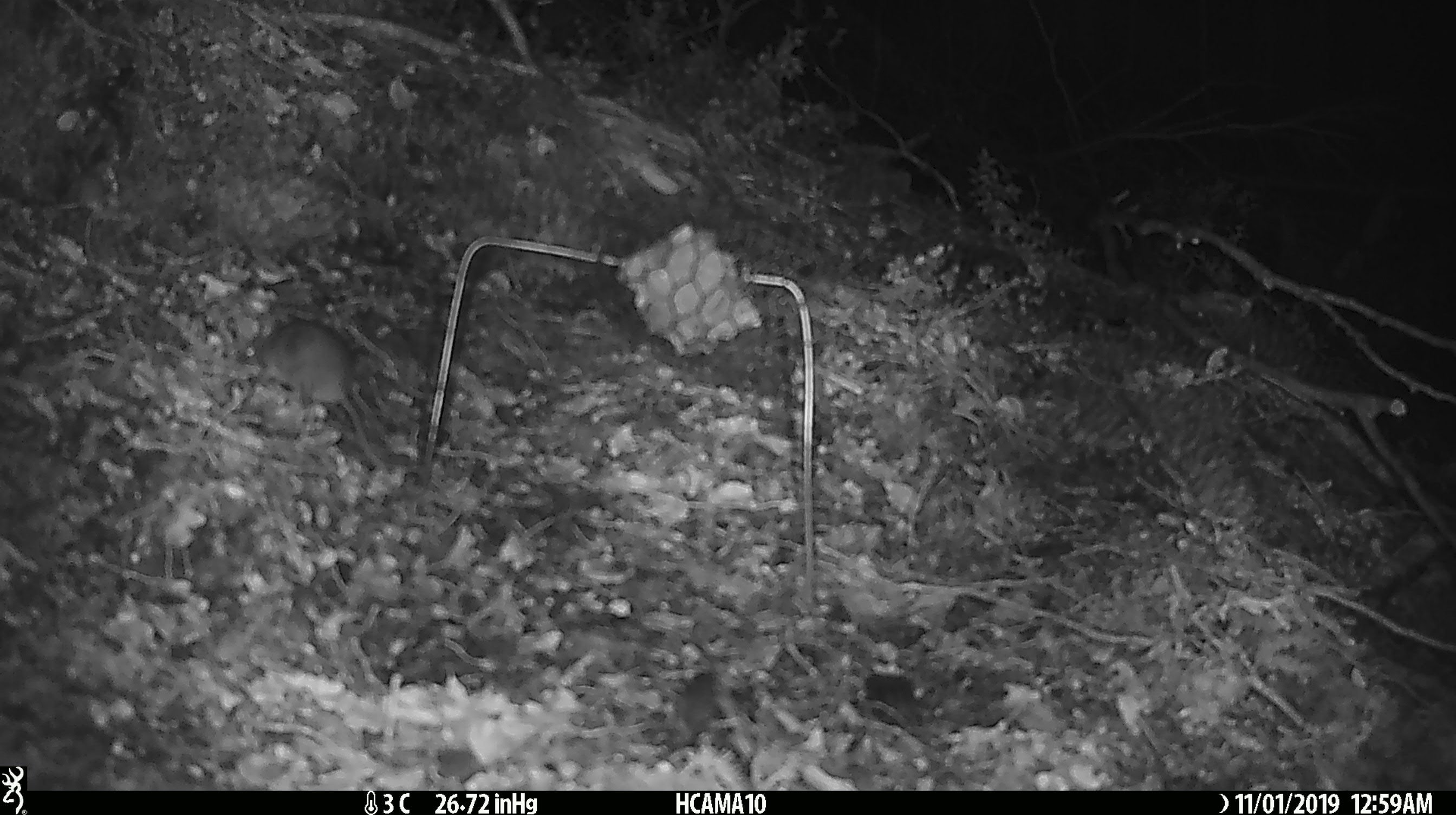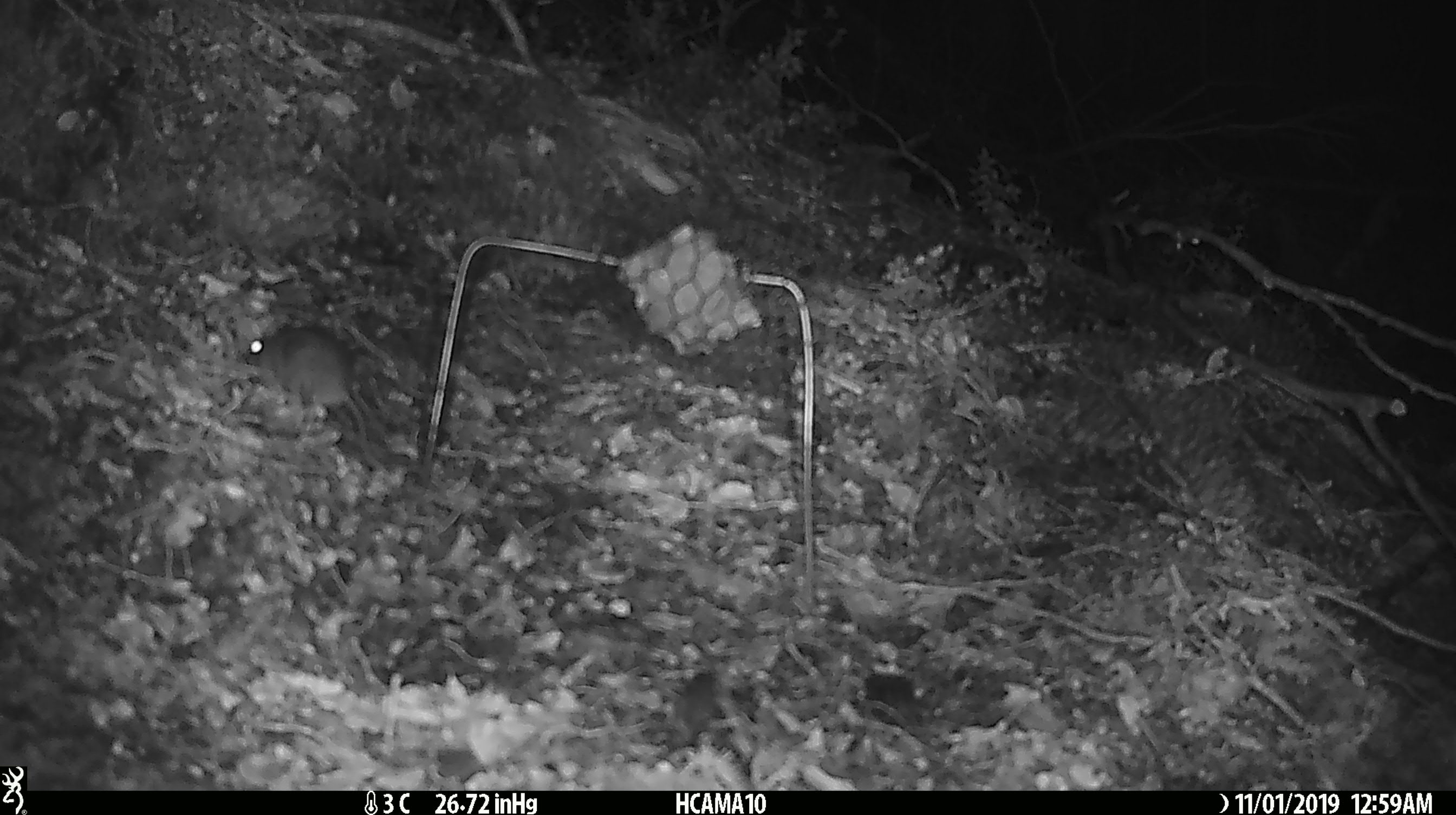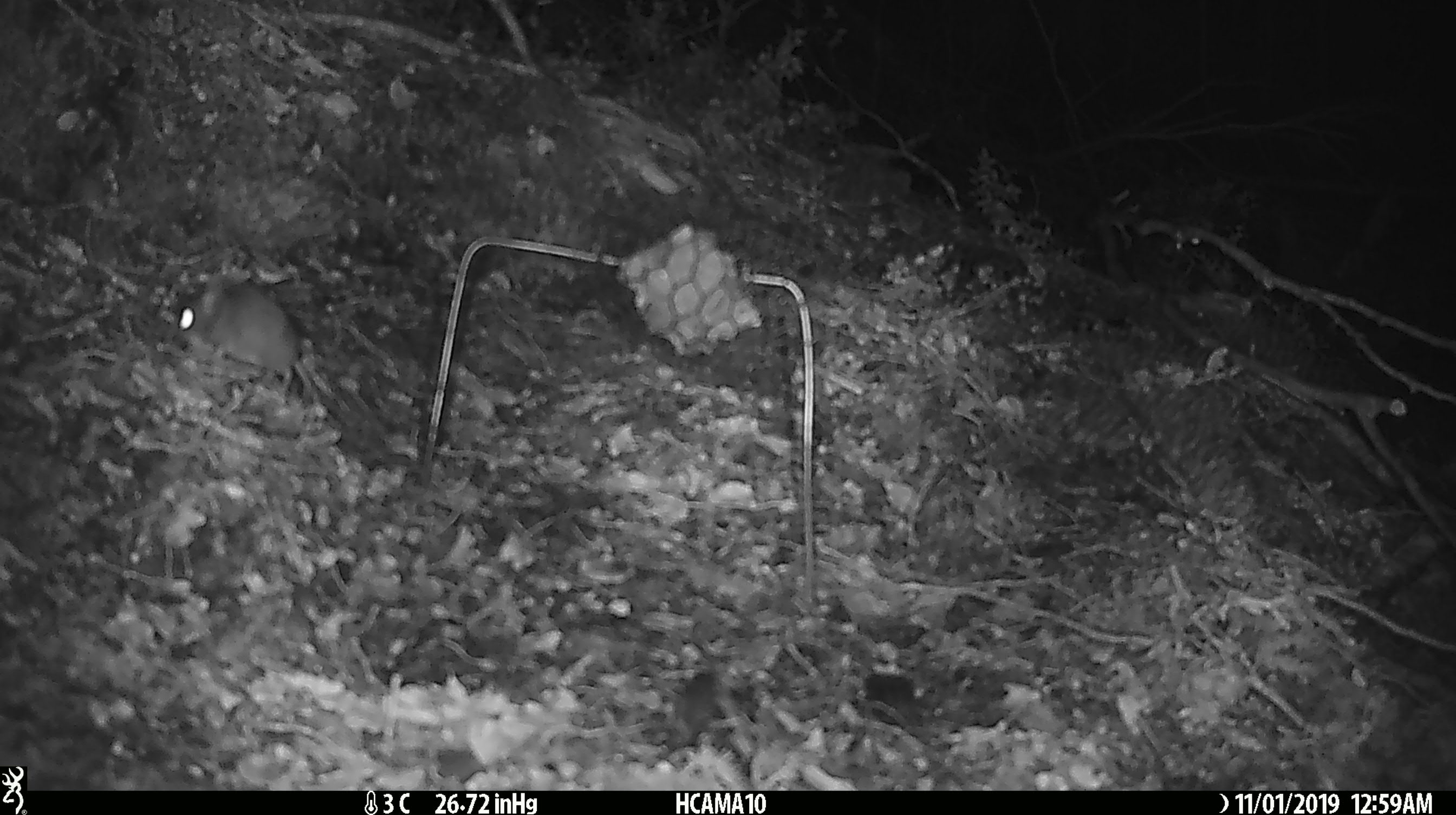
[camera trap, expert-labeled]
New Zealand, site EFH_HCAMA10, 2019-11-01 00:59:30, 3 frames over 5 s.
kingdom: Animalia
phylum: Chordata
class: Mammalia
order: Rodentia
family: Muridae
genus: Mus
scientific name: Mus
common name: mouse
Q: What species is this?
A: Mouse (Mus).